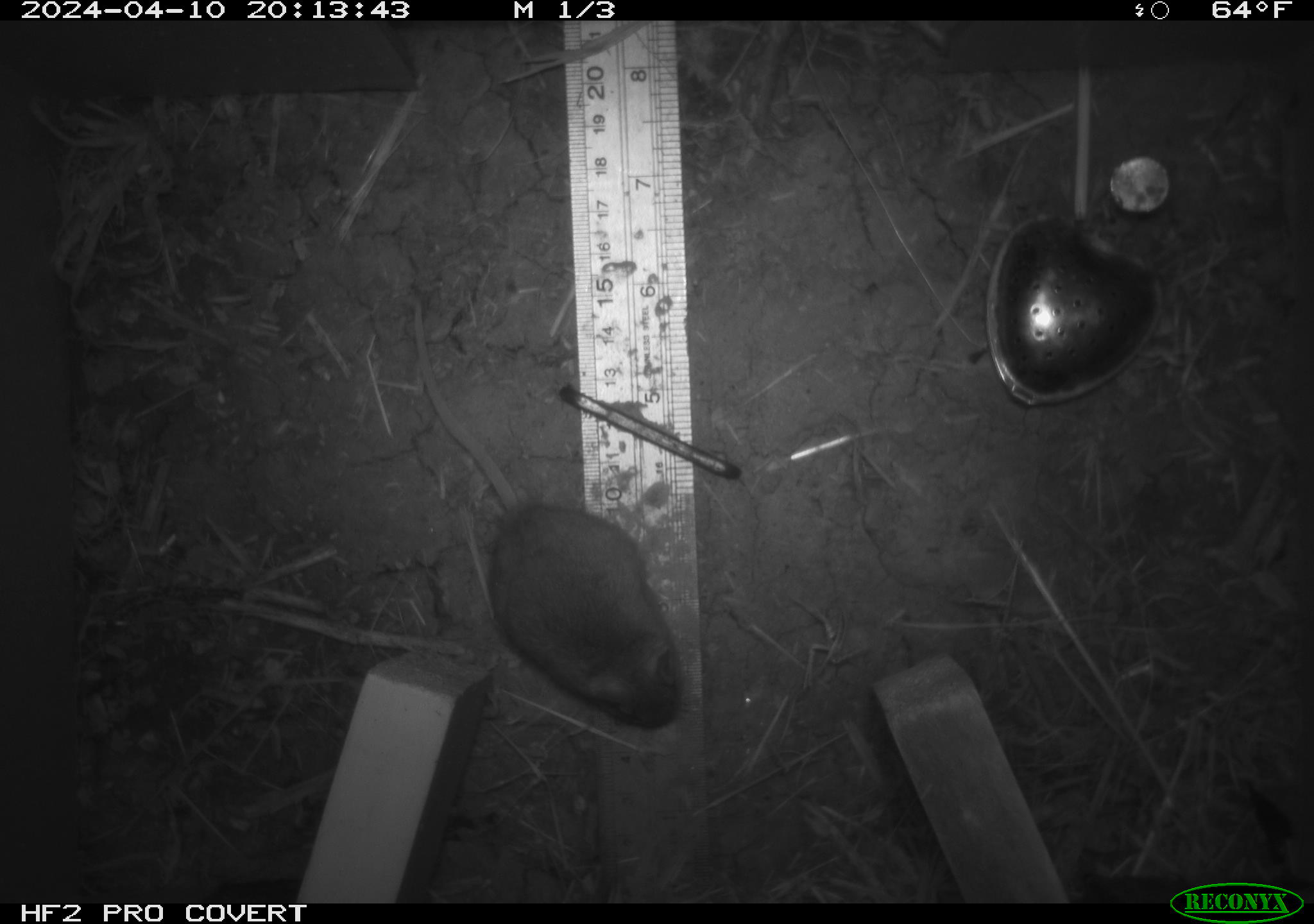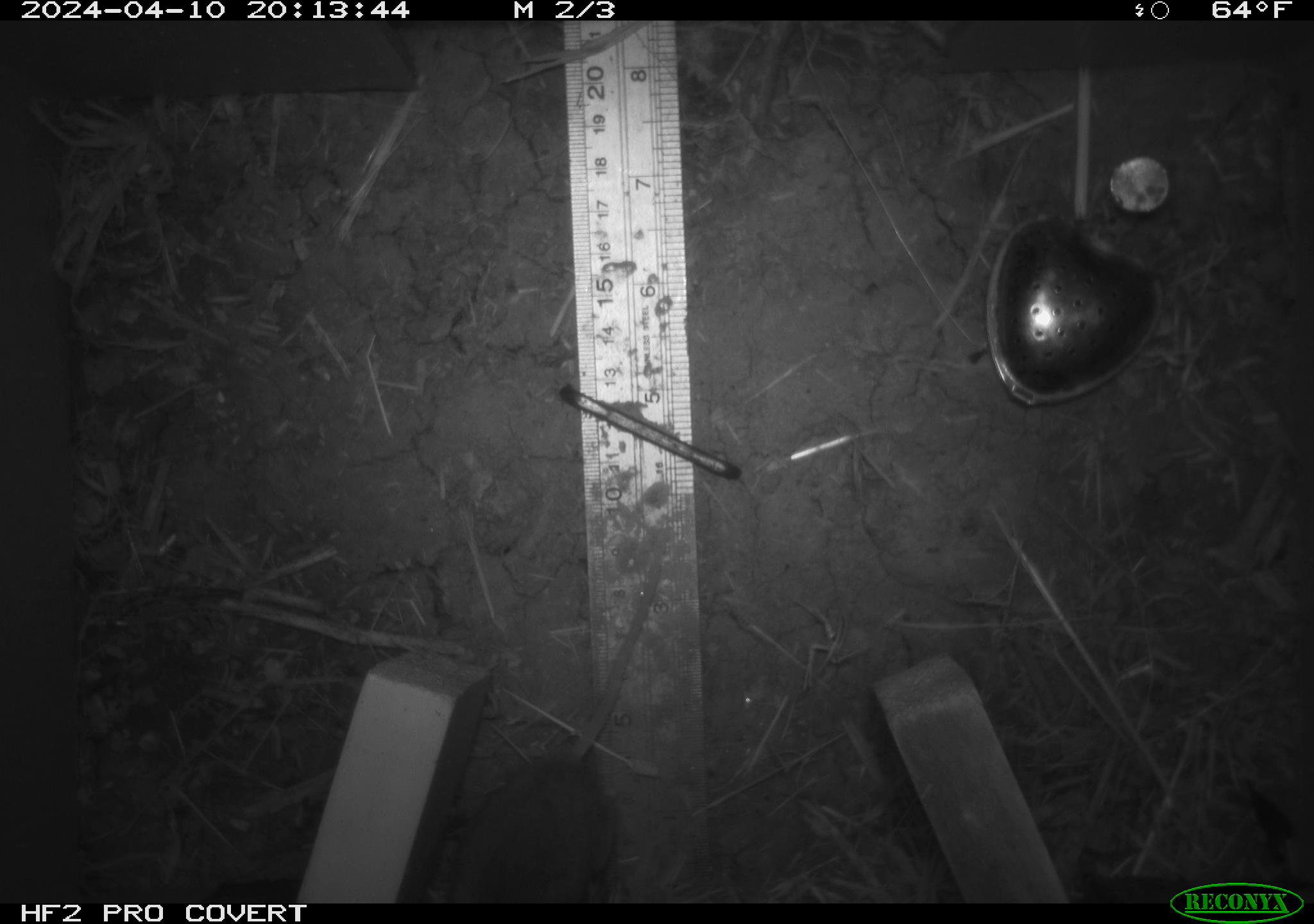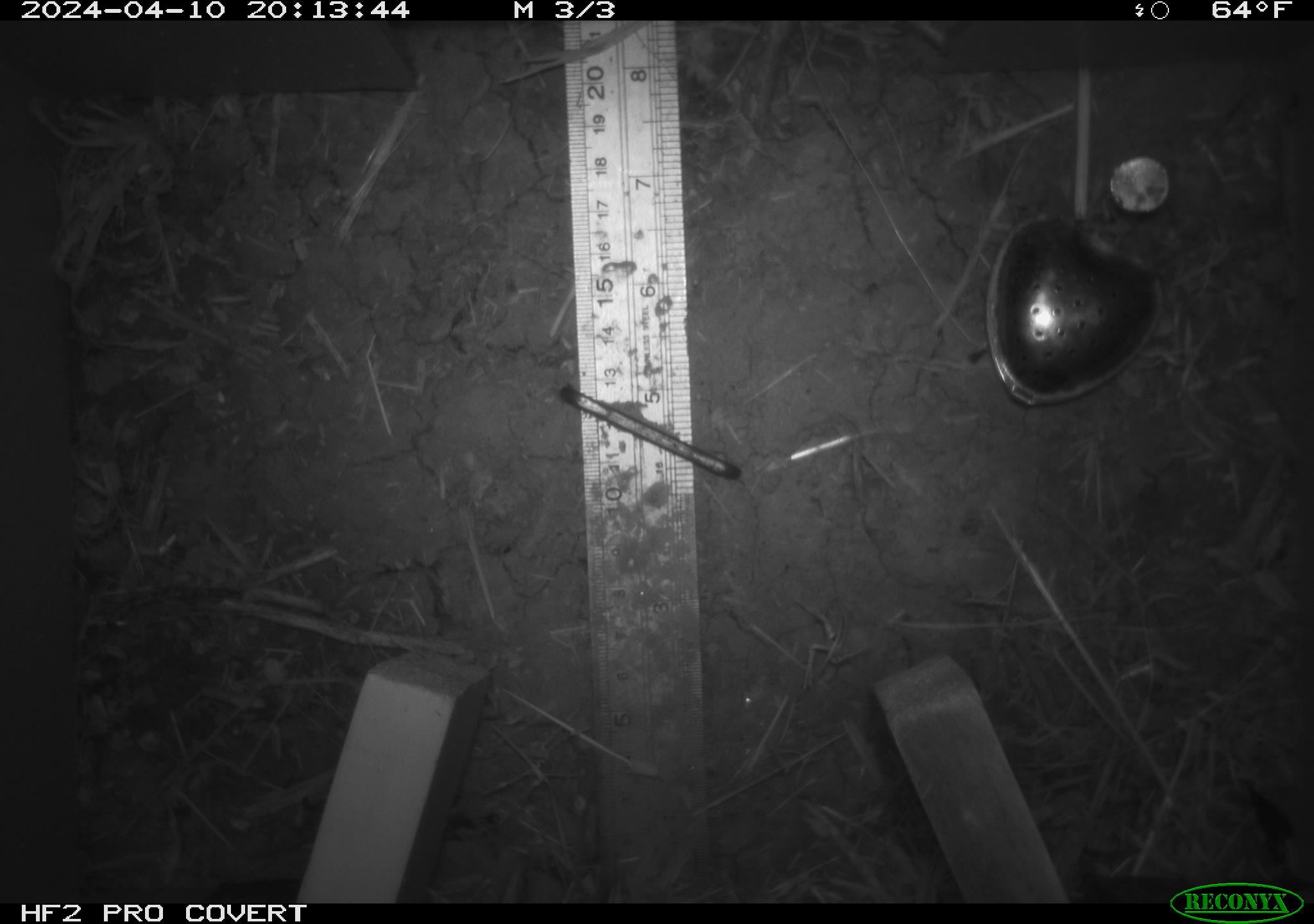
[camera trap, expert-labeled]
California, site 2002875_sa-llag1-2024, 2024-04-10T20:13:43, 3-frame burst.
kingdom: Animalia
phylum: Chordata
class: Mammalia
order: Rodentia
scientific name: Rodentia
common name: mouse species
Mouse species (Rodentia).